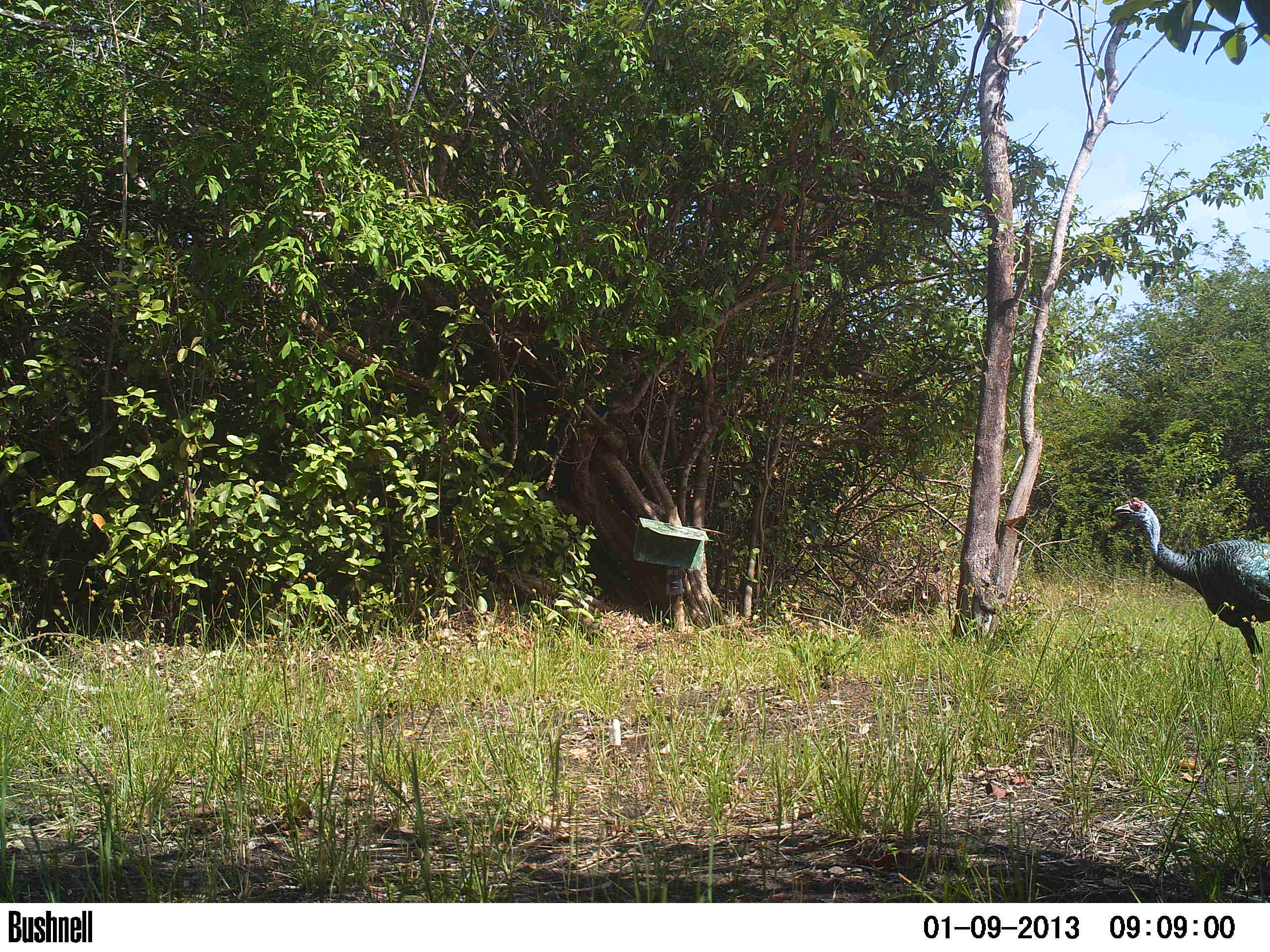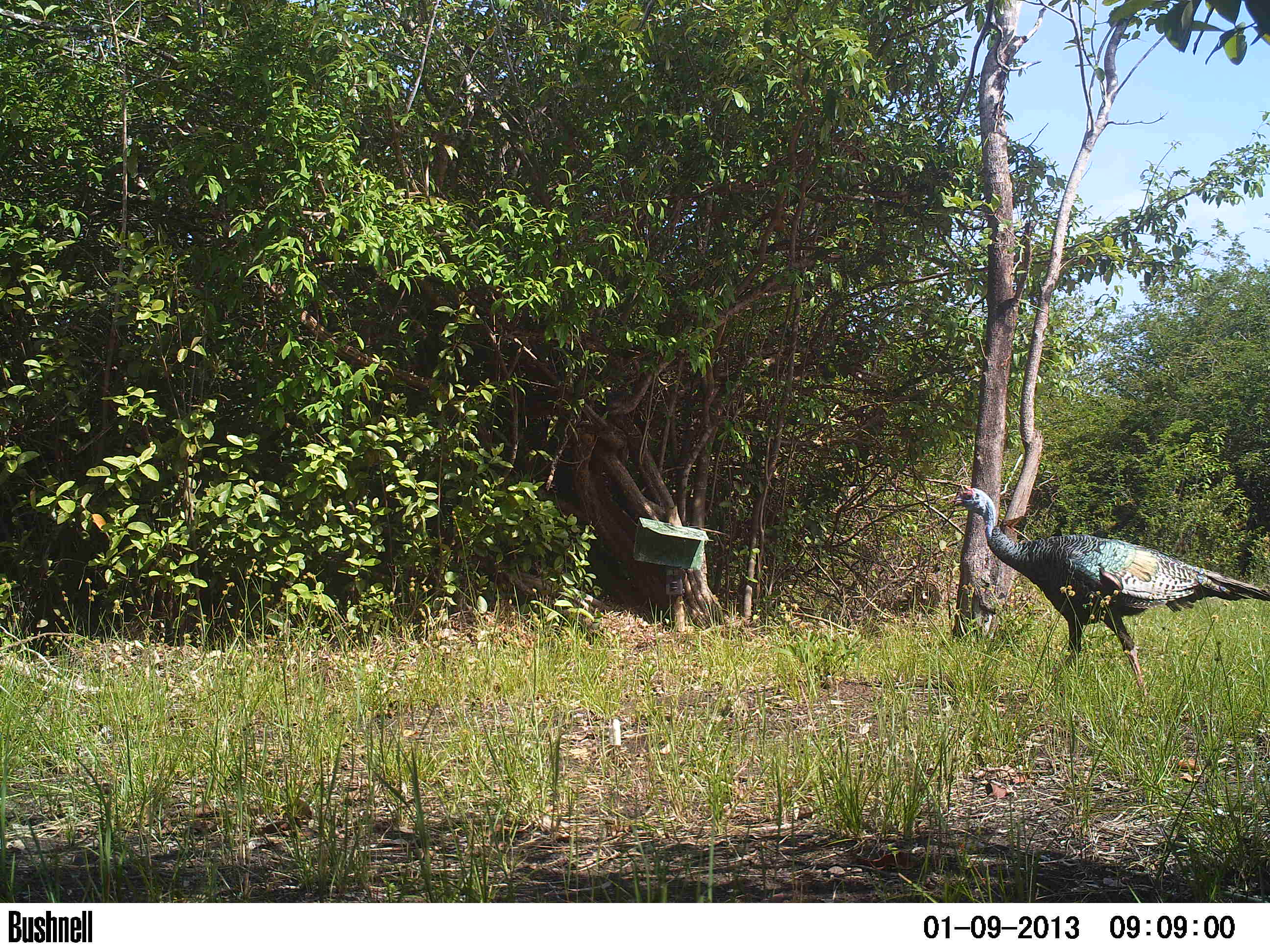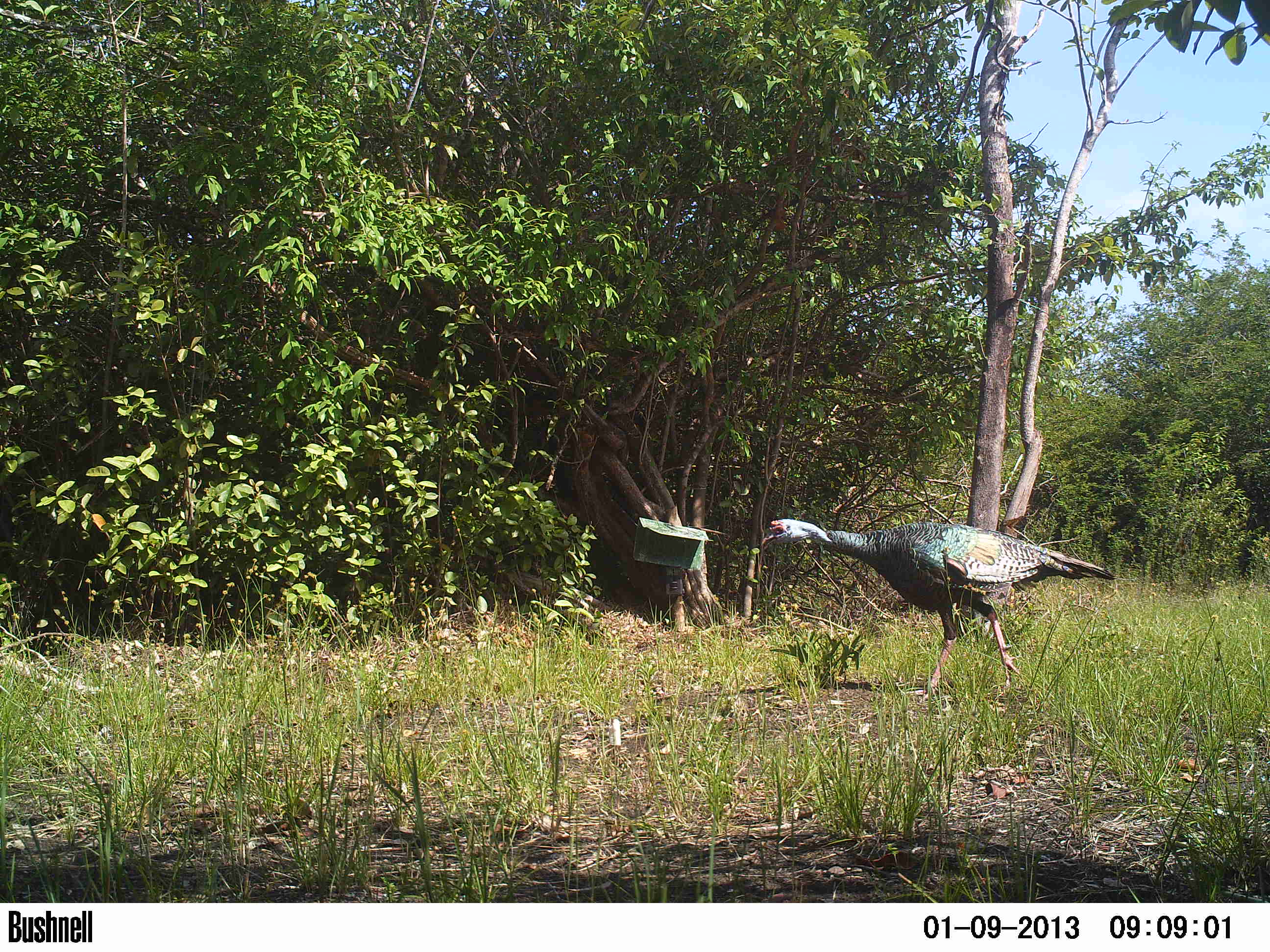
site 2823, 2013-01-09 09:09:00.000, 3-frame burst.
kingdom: Animalia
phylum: Chordata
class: Aves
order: Galliformes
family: Phasianidae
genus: Meleagris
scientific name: Meleagris ocellata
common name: ocellated turkey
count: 1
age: adult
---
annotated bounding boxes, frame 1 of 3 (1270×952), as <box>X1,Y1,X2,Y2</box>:
meleagris ocellata: <box>1112,496,1270,700</box>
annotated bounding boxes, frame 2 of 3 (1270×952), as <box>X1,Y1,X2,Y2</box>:
meleagris ocellata: <box>943,484,1269,699</box>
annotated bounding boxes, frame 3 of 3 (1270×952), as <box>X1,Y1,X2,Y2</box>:
meleagris ocellata: <box>759,516,1117,704</box>